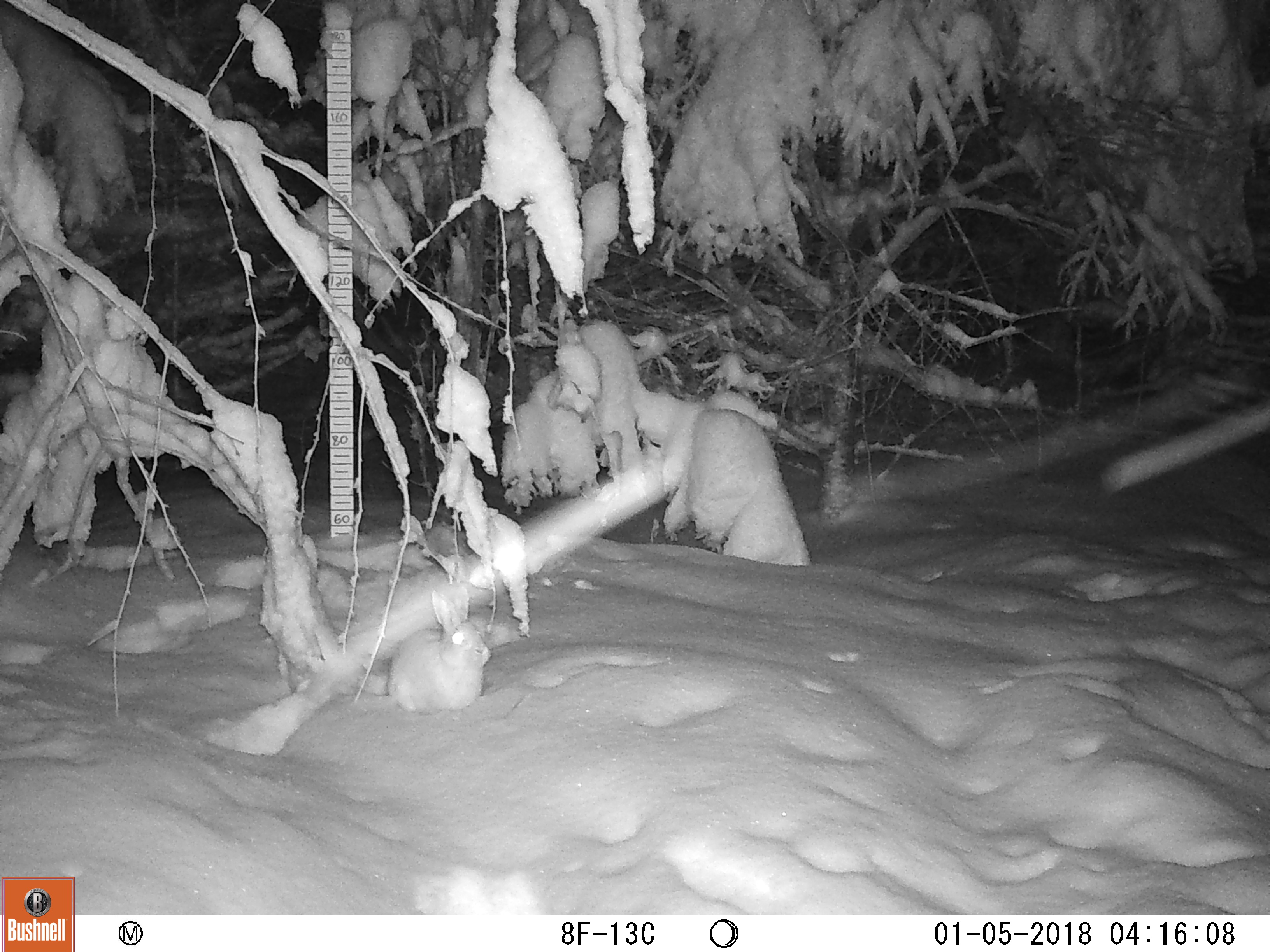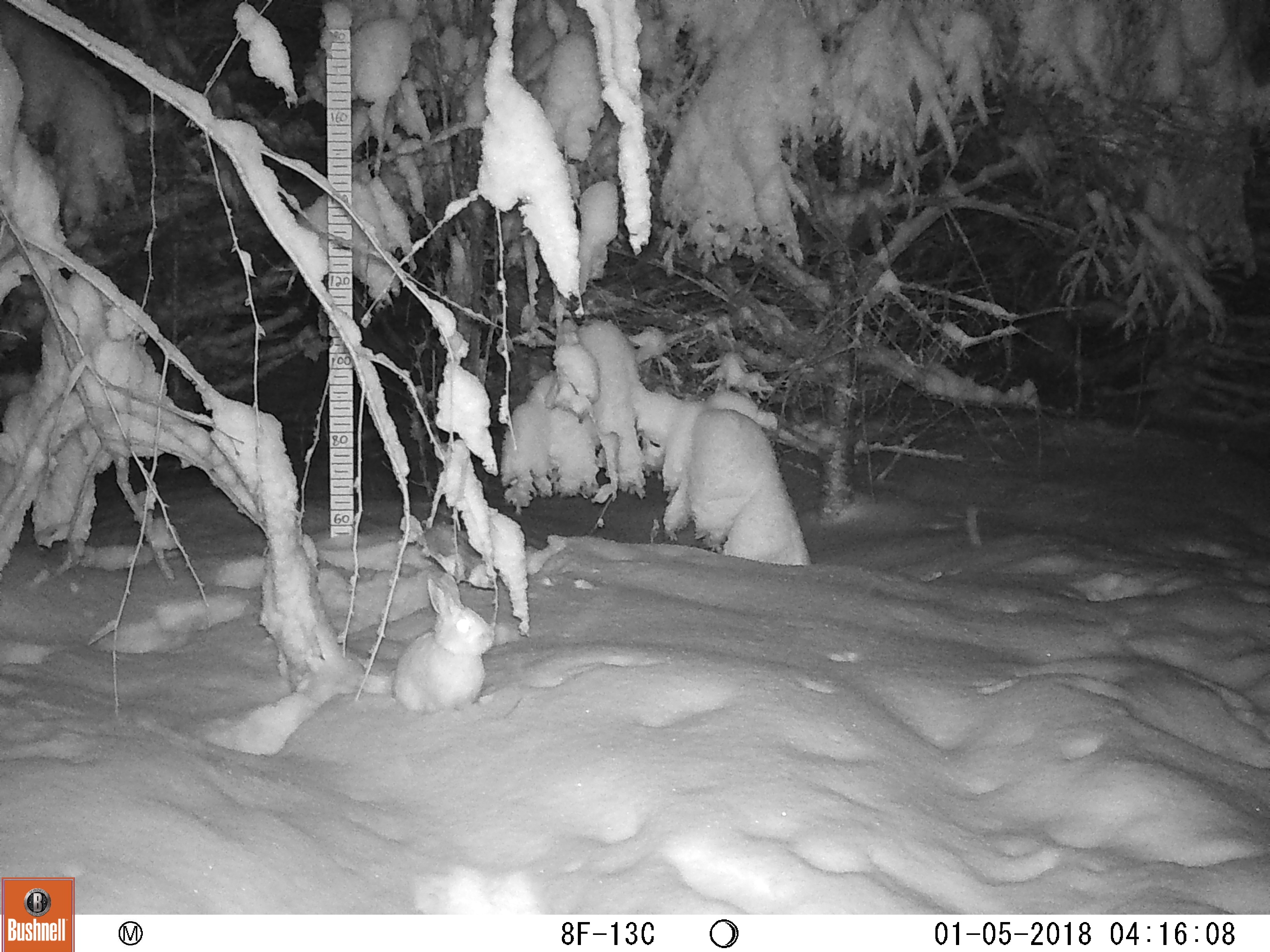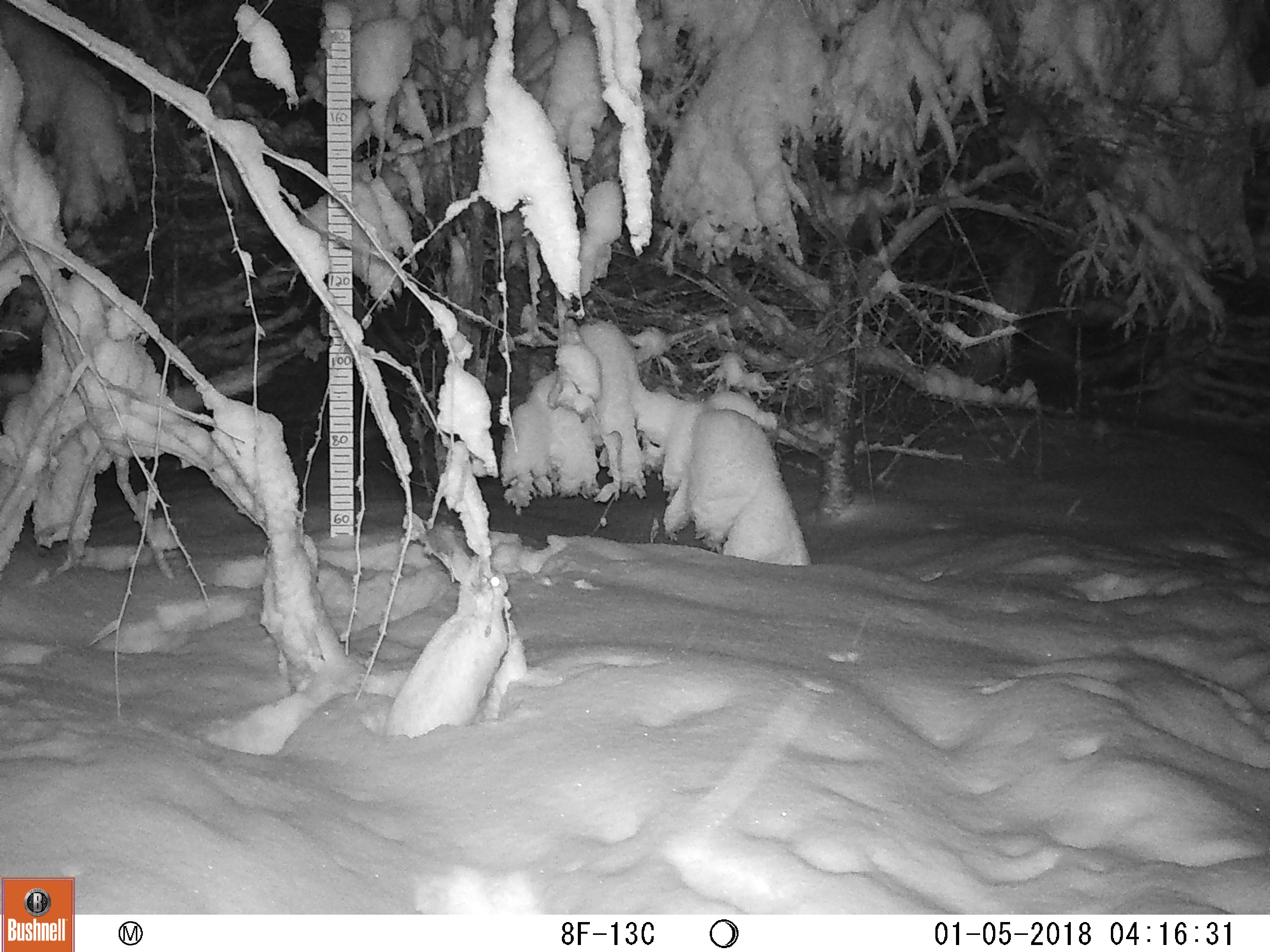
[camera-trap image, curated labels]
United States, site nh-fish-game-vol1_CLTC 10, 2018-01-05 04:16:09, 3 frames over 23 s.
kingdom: Animalia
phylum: Chordata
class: Mammalia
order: Lagomorpha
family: Leporidae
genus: Lepus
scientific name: Lepus americanus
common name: snowshoe hare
Snowshoe hare (Lepus americanus).